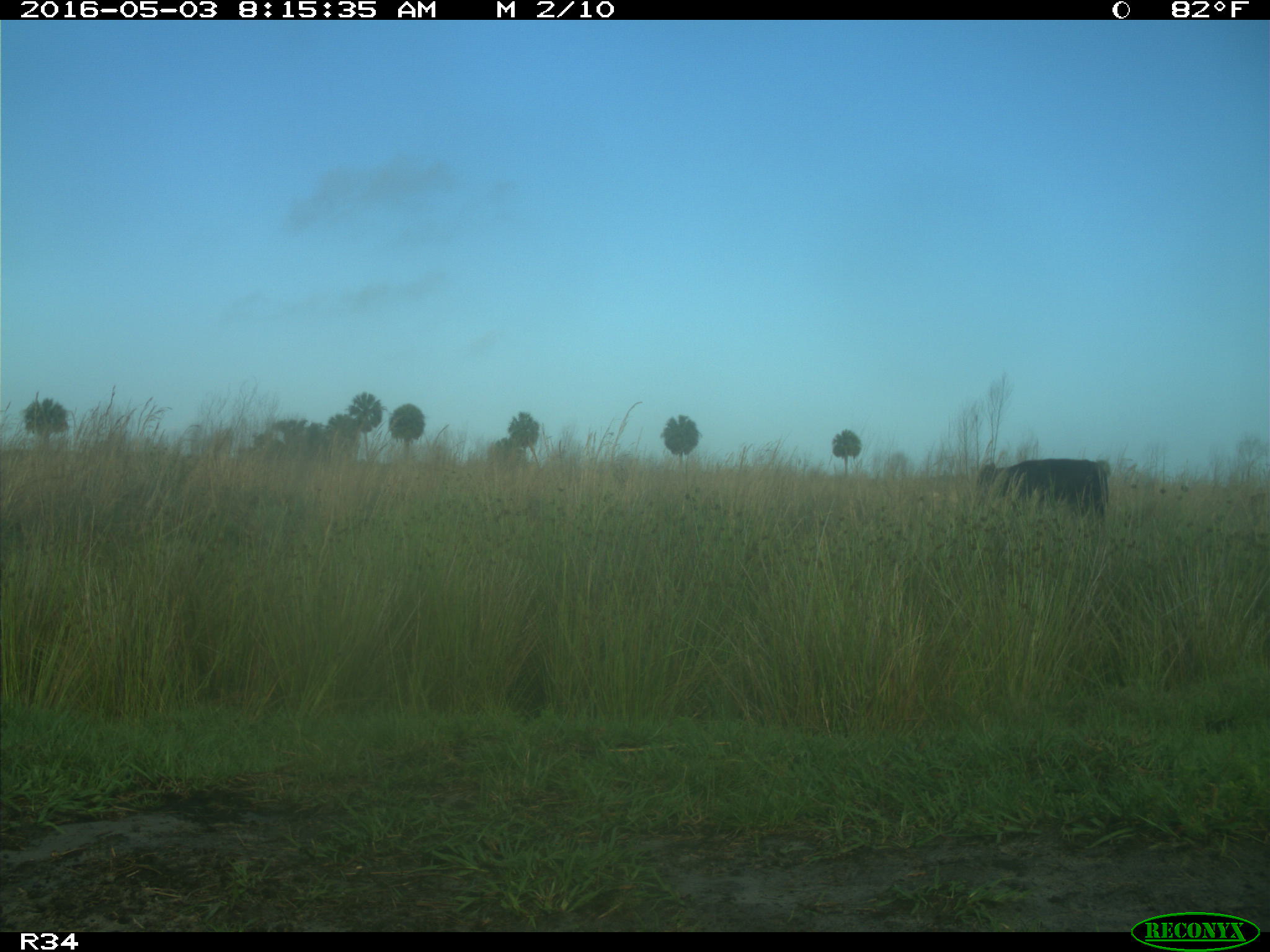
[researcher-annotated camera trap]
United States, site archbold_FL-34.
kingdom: Animalia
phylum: Chordata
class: Mammalia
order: Artiodactyla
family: Bovidae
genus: Bos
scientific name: Bos taurus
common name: domestic cow